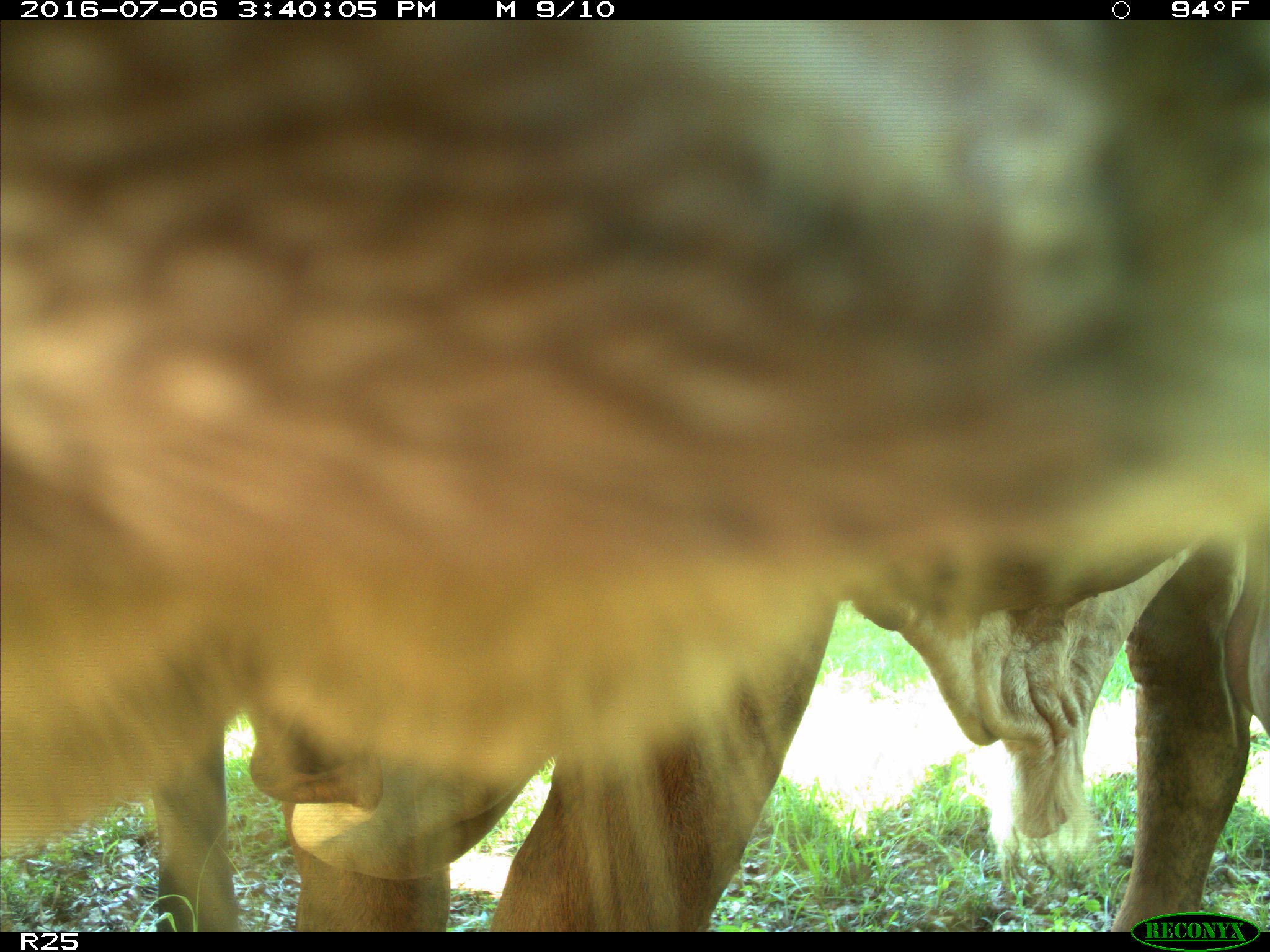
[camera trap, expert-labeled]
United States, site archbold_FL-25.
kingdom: Animalia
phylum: Chordata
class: Mammalia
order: Artiodactyla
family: Bovidae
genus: Bos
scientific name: Bos taurus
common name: domestic cow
Bos taurus (domestic cow).